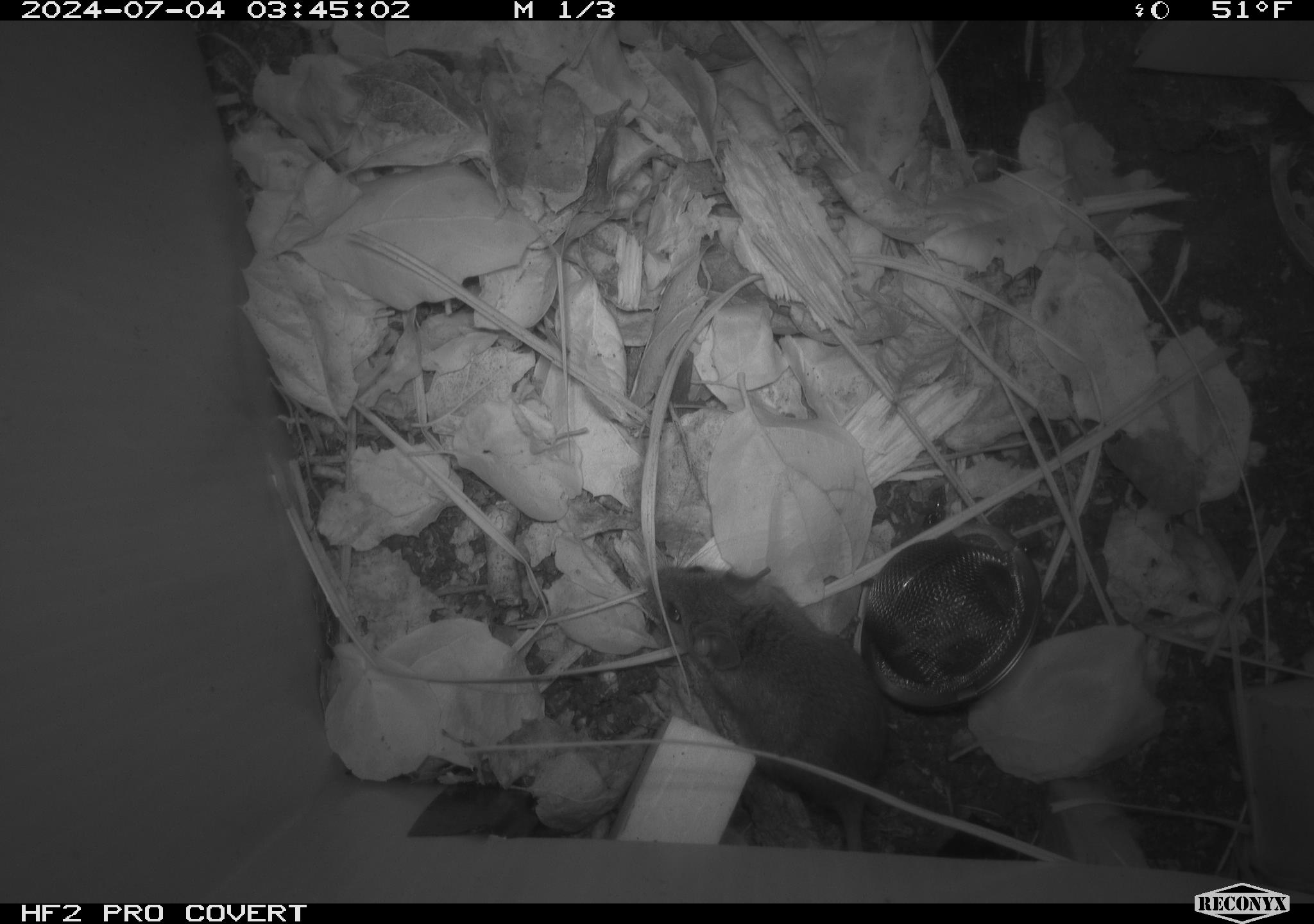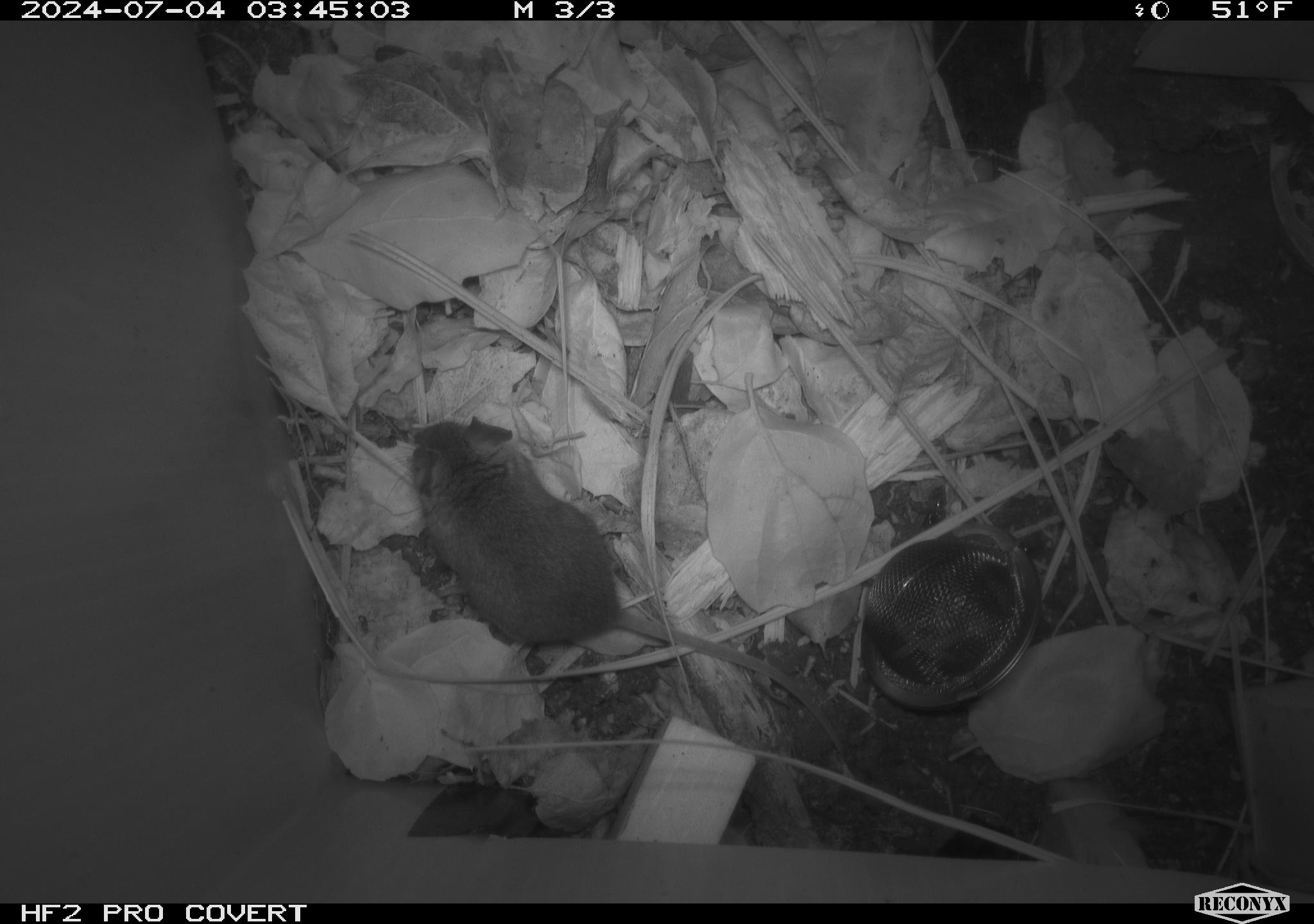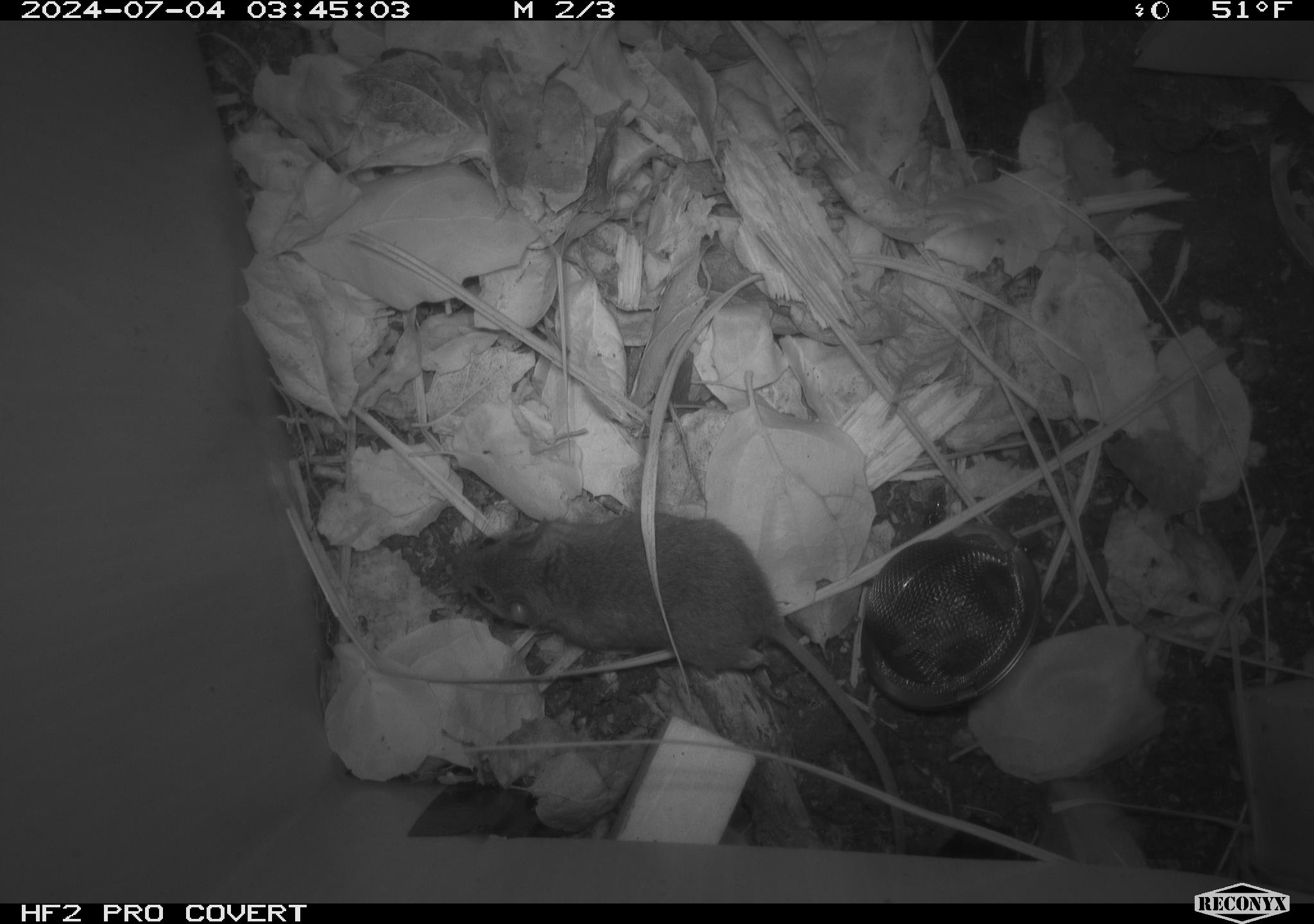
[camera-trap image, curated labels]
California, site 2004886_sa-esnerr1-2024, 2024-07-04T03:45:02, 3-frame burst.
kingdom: Animalia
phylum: Chordata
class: Mammalia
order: Rodentia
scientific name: Rodentia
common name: rodent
Rodent (Rodentia).